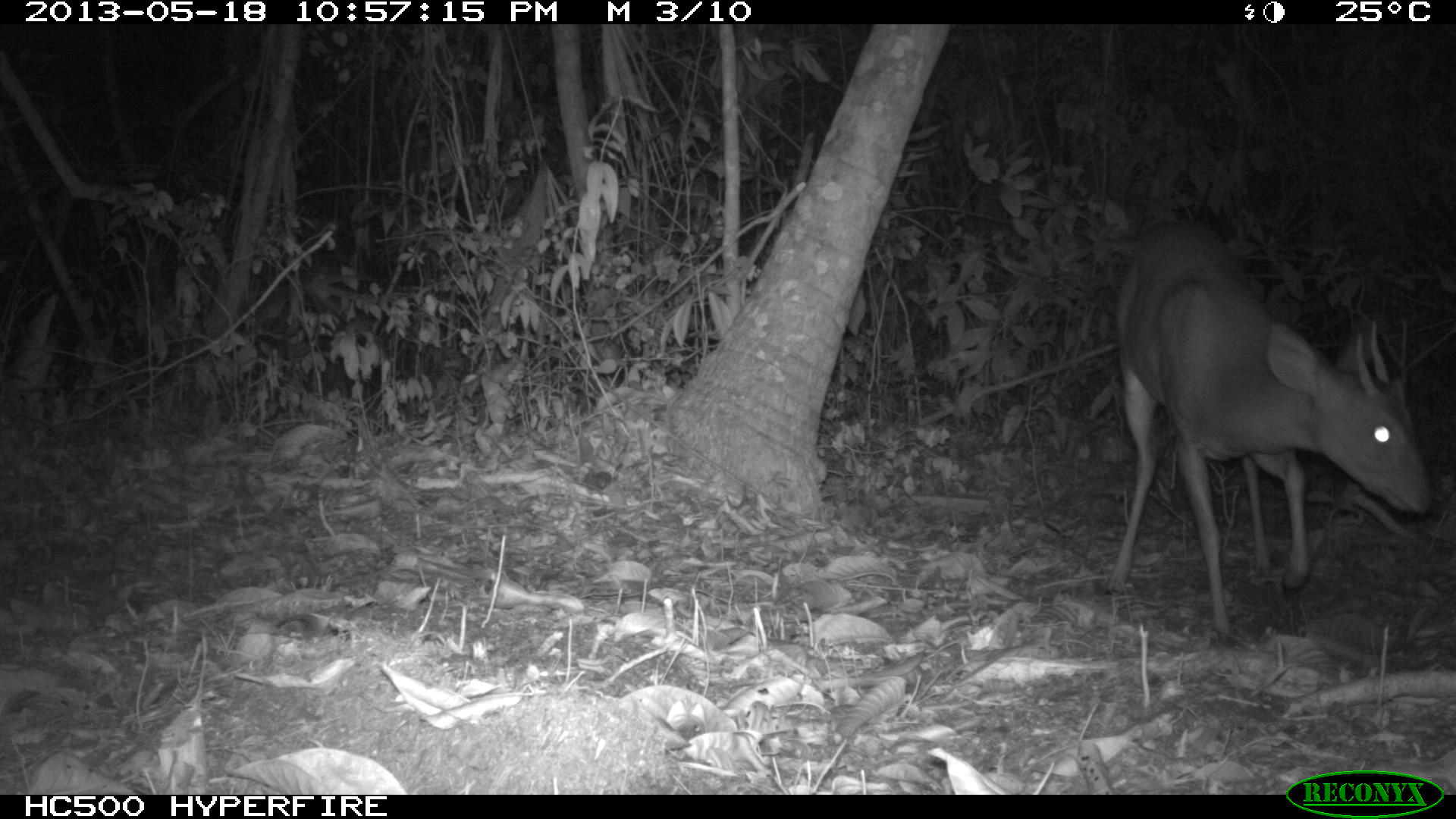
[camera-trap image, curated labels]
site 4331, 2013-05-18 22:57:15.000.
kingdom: Animalia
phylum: Chordata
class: Mammalia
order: Artiodactyla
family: Cervidae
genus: Mazama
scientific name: Mazama temama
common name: central american red brocket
Mazama temama (central american red brocket), count 1, sex male.